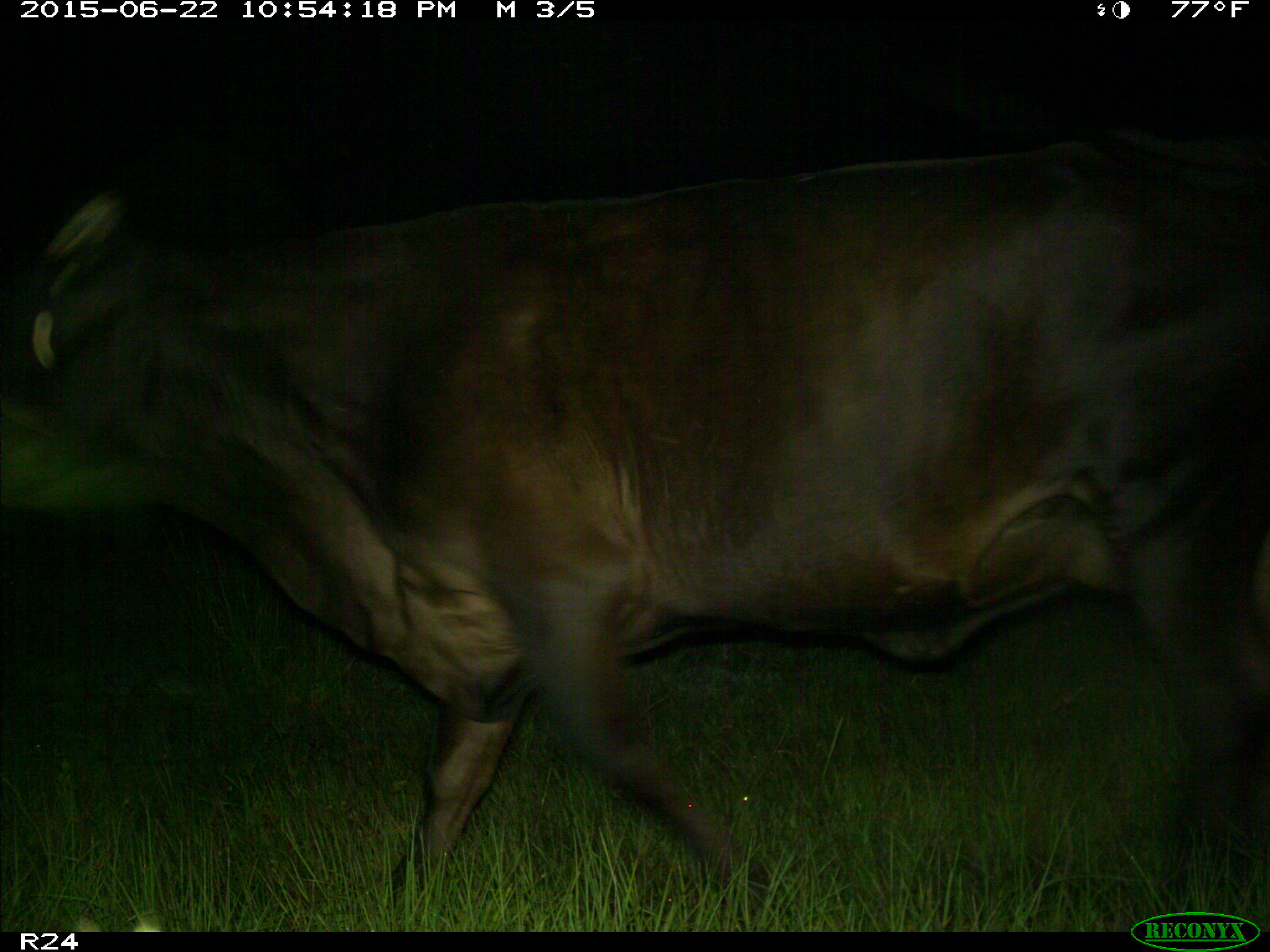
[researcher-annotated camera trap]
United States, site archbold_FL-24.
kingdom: Animalia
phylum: Chordata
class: Mammalia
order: Artiodactyla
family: Bovidae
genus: Bos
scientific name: Bos taurus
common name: domestic cow